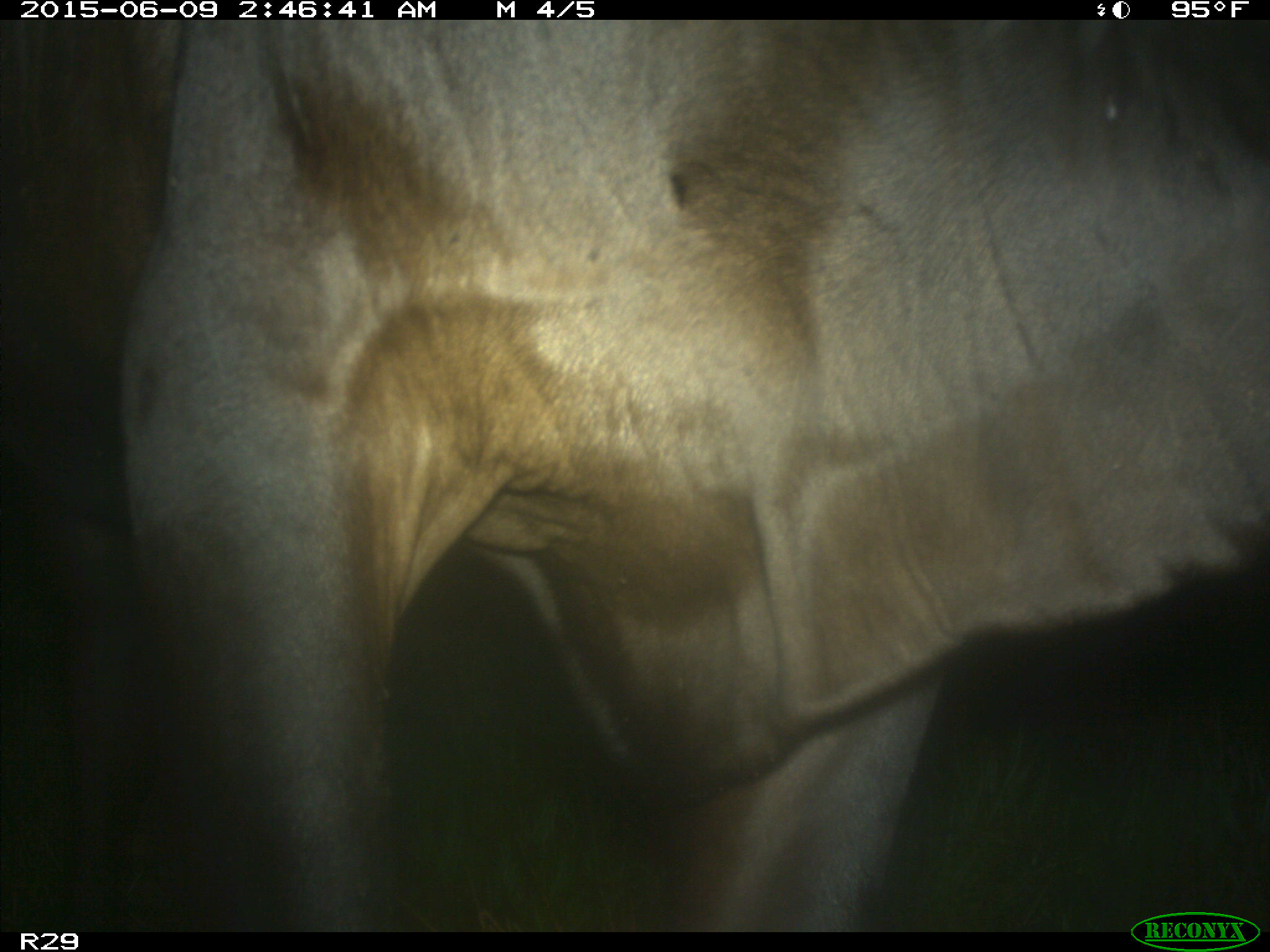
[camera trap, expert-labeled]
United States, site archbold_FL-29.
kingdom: Animalia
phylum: Chordata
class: Mammalia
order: Artiodactyla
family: Bovidae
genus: Bos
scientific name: Bos taurus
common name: domestic cow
Bos taurus (domestic cow).